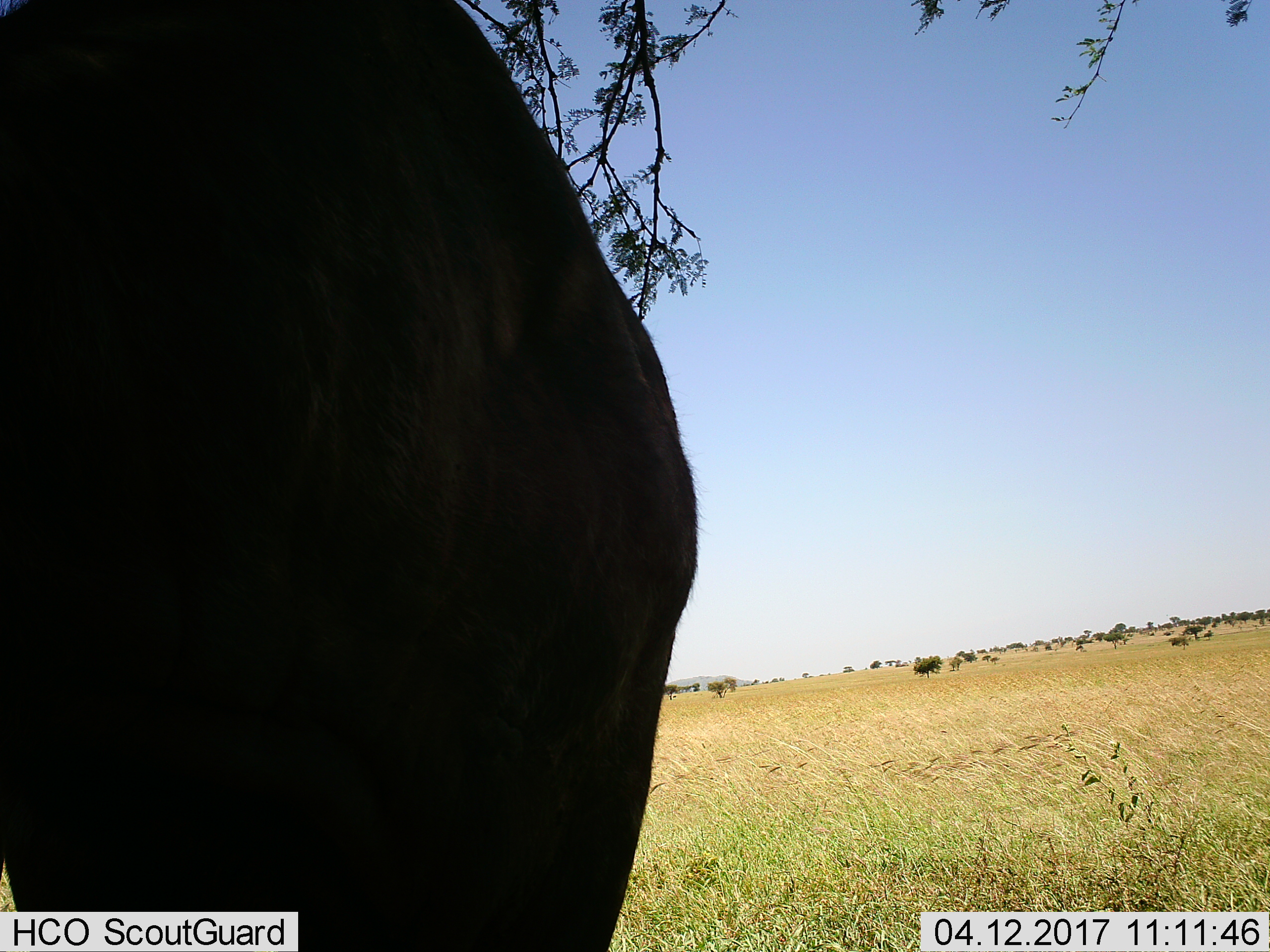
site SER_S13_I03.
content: unidentified animal